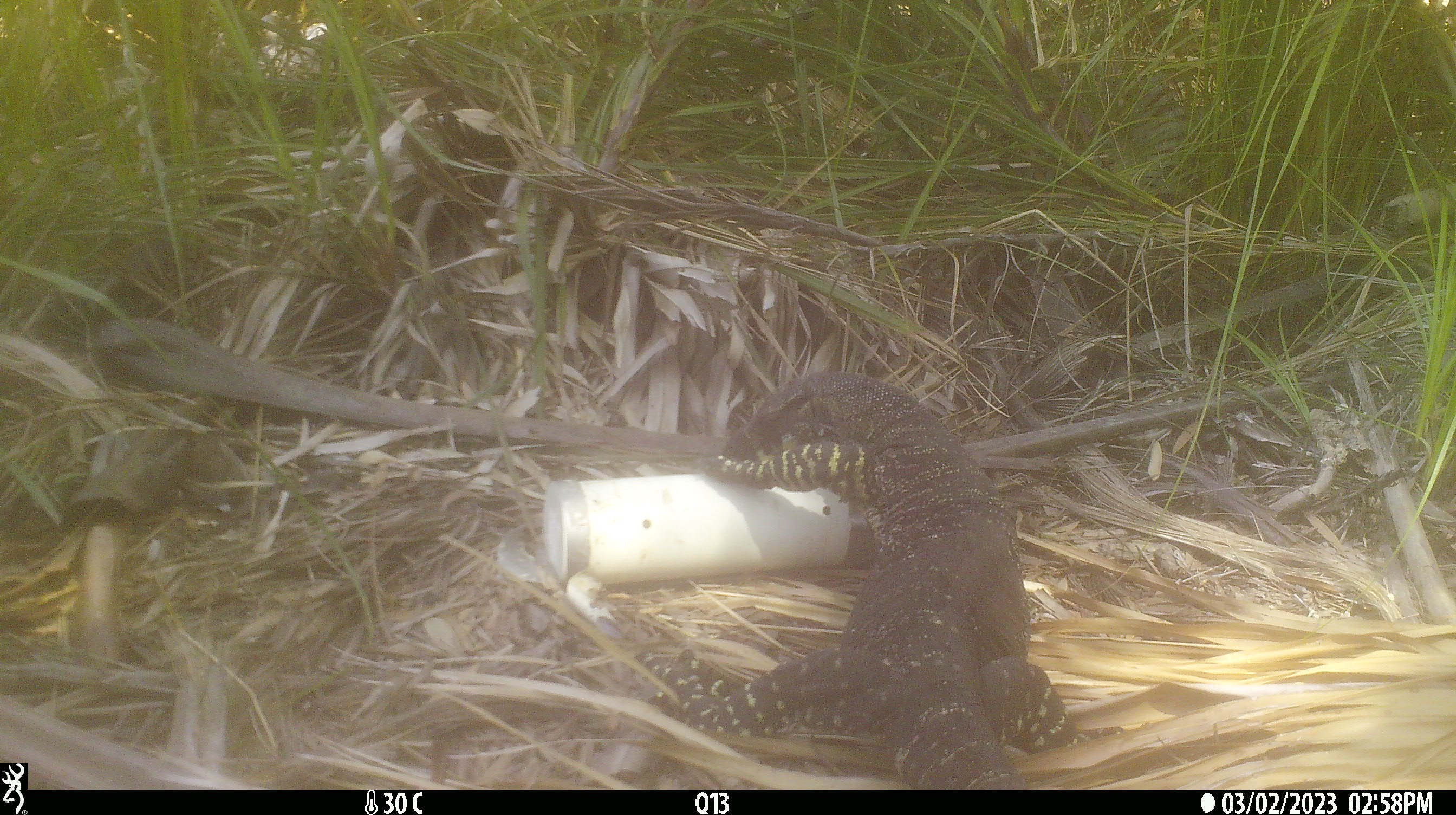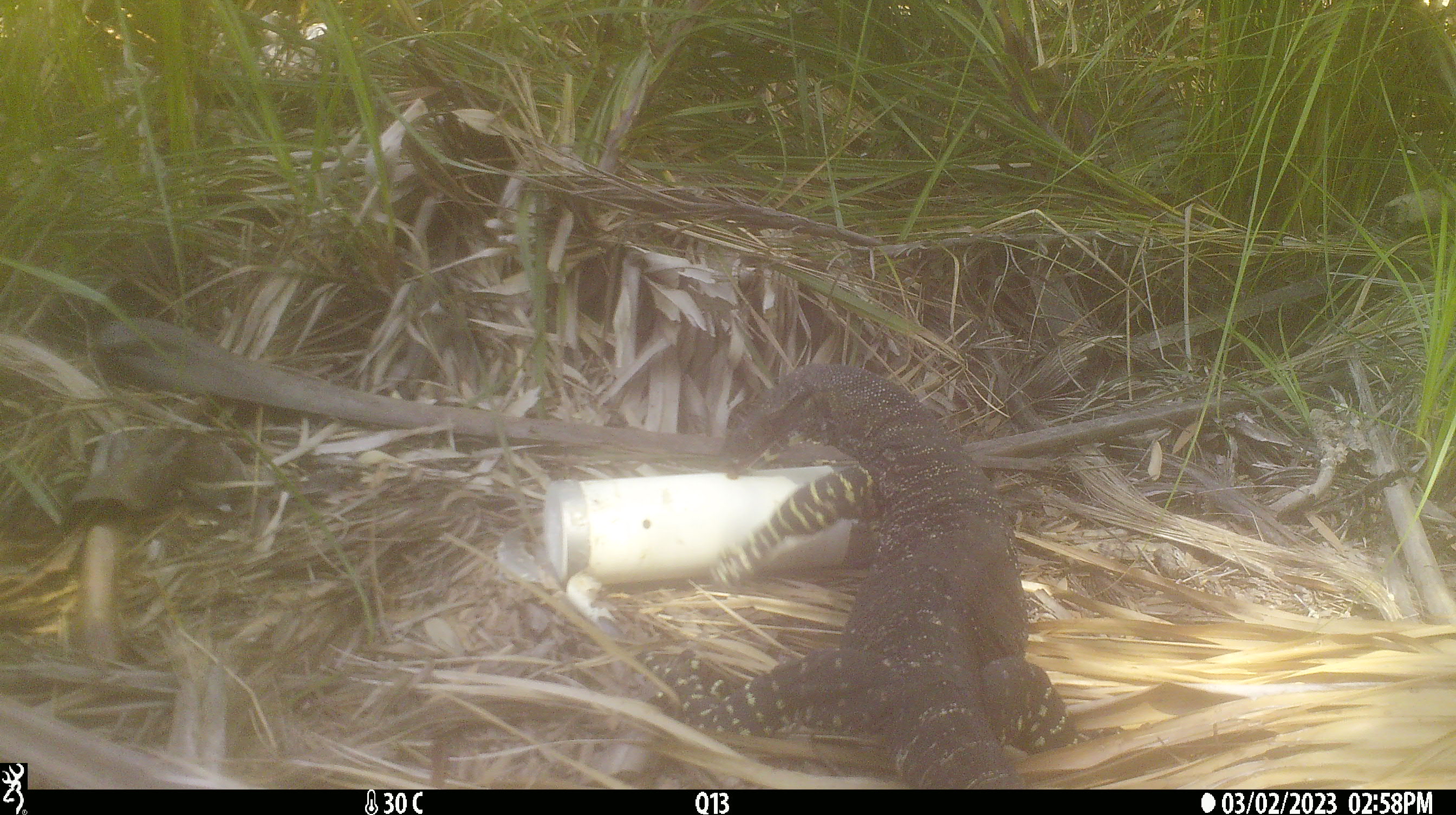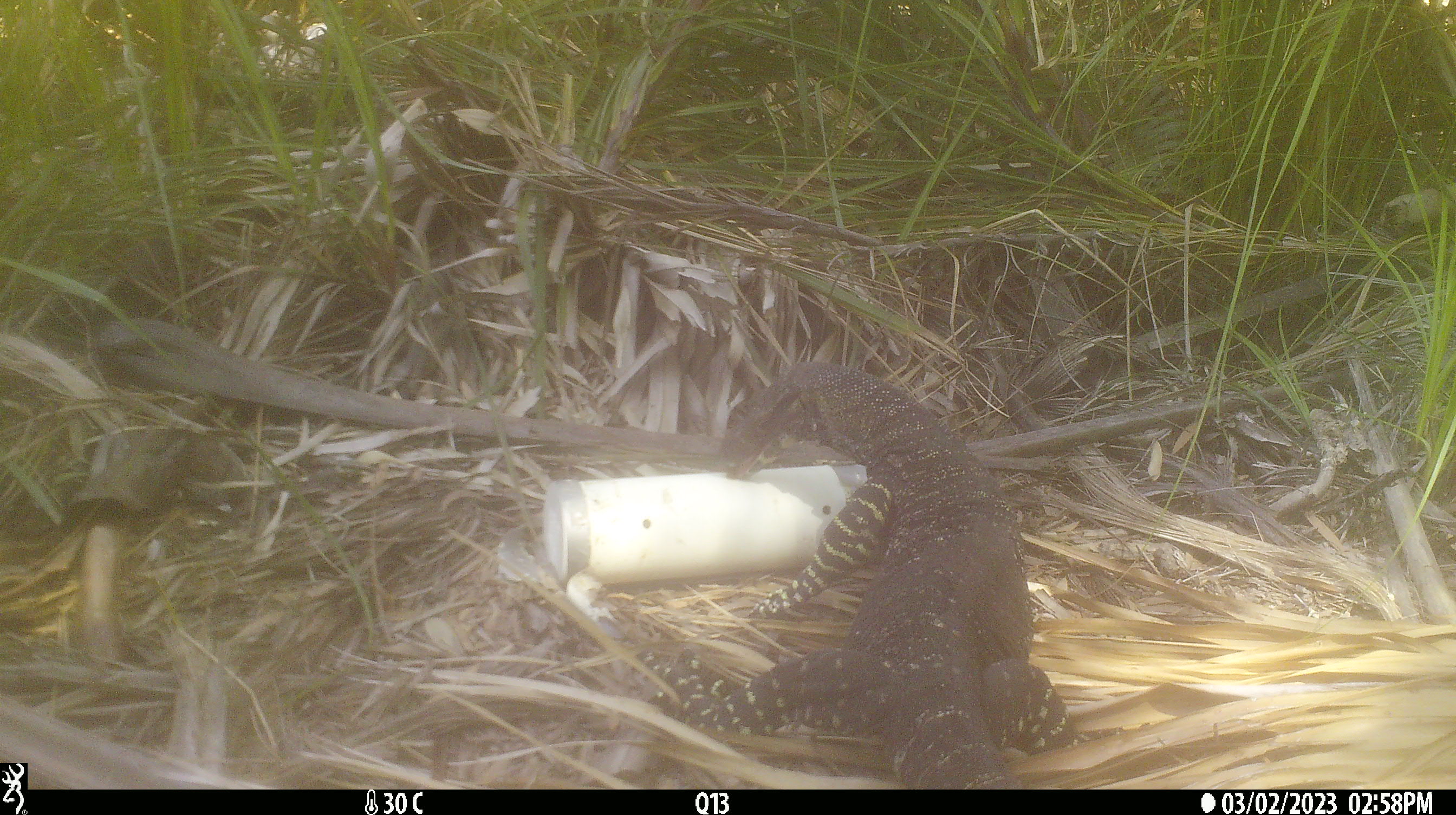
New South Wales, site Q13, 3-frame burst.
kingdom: Animalia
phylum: Chordata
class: Reptilia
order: Squamata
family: Varanidae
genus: Varanus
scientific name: Varanus varius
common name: lace monitor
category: goanna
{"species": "goanna (lace monitor) (Varanus varius)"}